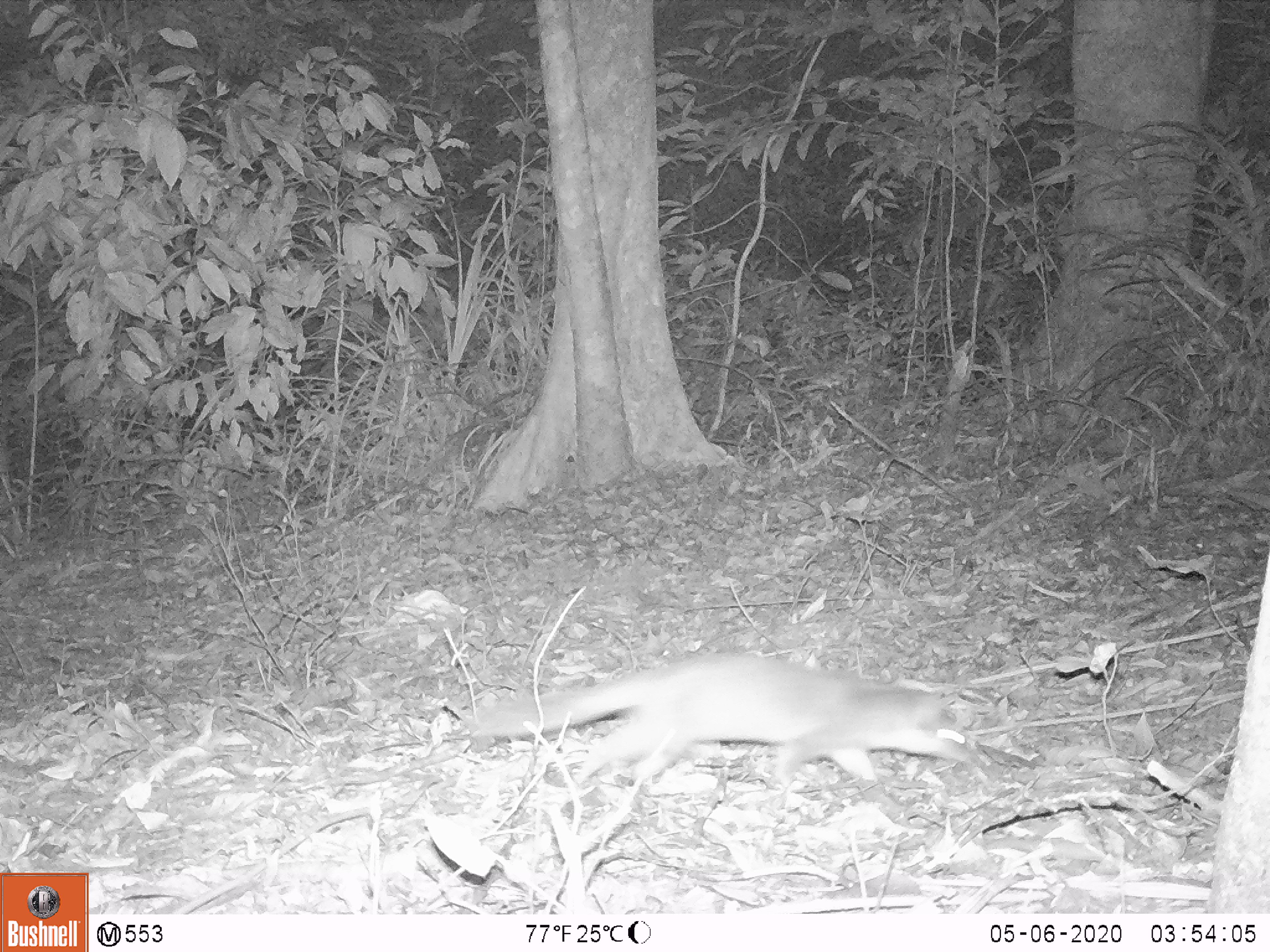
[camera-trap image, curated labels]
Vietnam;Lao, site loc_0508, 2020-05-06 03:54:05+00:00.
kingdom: Animalia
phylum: Chordata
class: Mammalia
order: Carnivora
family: Mustelidae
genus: Melogale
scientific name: Melogale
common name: ferret badger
Ferret badger (Melogale). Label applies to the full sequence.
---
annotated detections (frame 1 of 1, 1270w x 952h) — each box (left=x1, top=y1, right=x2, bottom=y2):
ferret badger: (left=460, top=647, right=973, bottom=791)